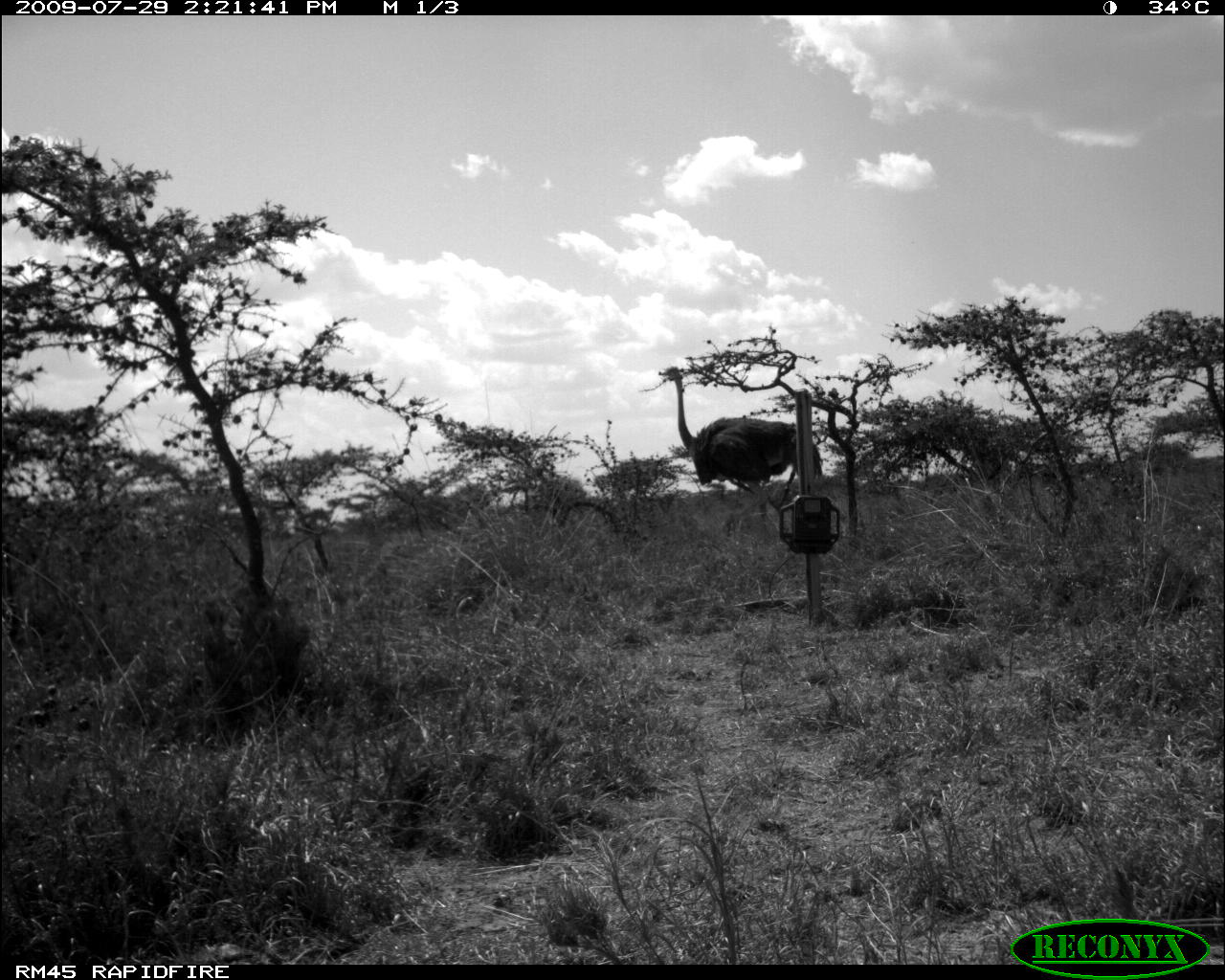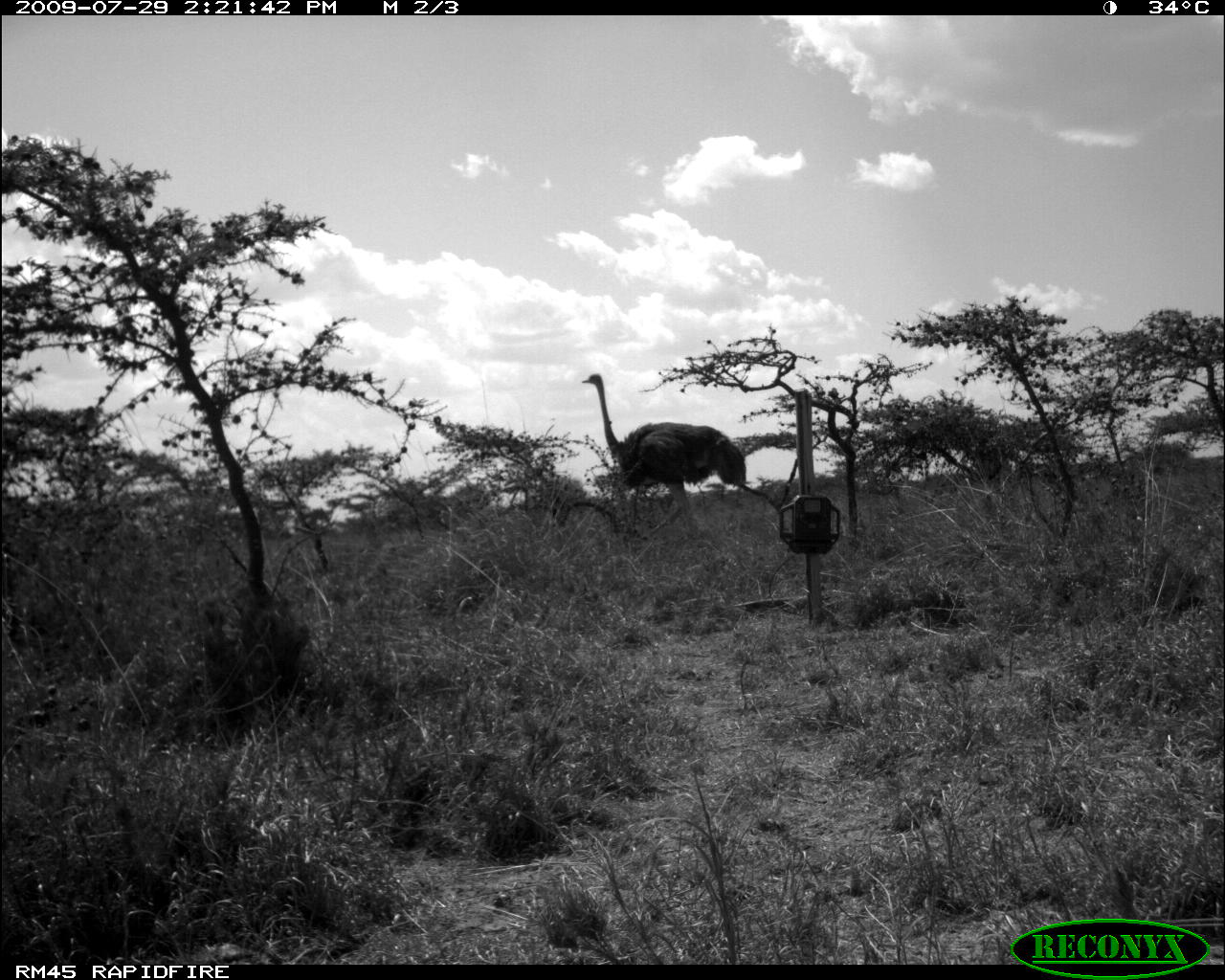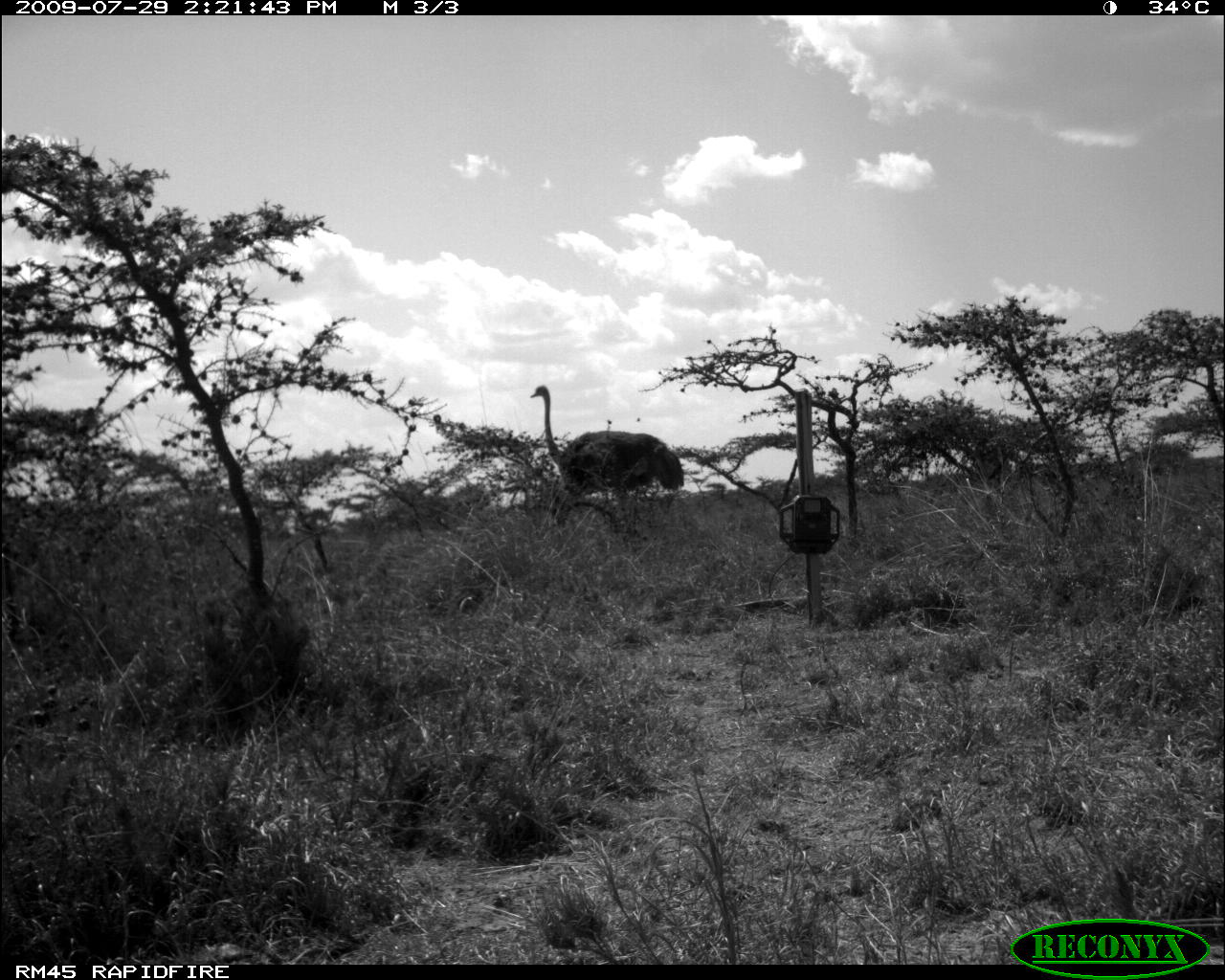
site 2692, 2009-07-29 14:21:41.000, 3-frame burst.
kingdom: Animalia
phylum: Chordata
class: Aves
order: Struthioniformes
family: Struthionidae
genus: Struthio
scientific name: Struthio camelus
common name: common ostrich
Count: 1.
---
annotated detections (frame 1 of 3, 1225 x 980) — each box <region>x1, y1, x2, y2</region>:
struthio camelus: <region>658, 366, 823, 524</region>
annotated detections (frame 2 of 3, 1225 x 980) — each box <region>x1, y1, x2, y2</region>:
struthio camelus: <region>581, 373, 747, 545</region>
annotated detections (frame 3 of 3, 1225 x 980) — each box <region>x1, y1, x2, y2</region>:
struthio camelus: <region>530, 384, 684, 499</region>